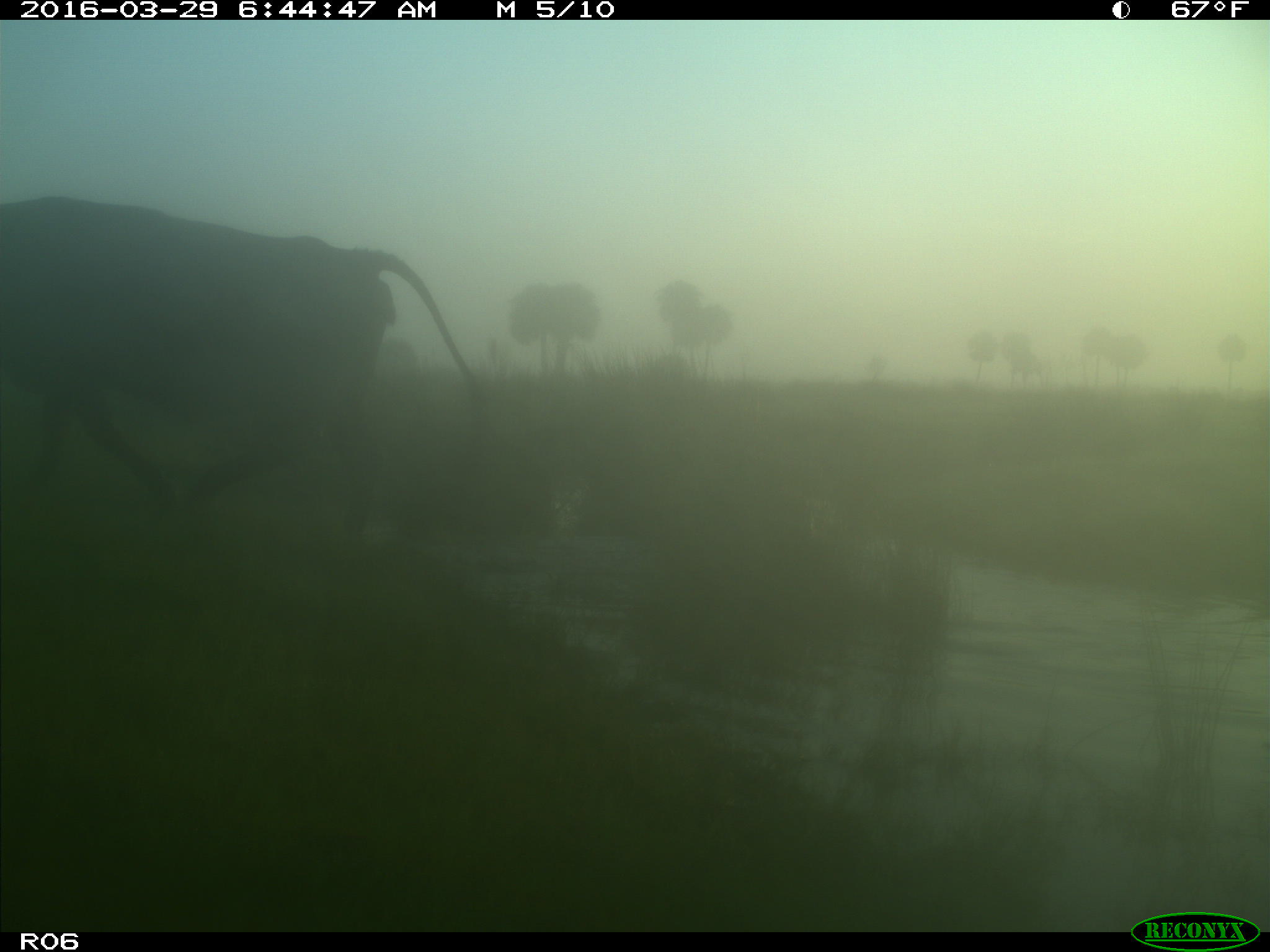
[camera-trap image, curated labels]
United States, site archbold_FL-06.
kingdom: Animalia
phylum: Chordata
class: Mammalia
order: Artiodactyla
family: Bovidae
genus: Bos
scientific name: Bos taurus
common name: domestic cow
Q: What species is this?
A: Bos taurus (domestic cow).